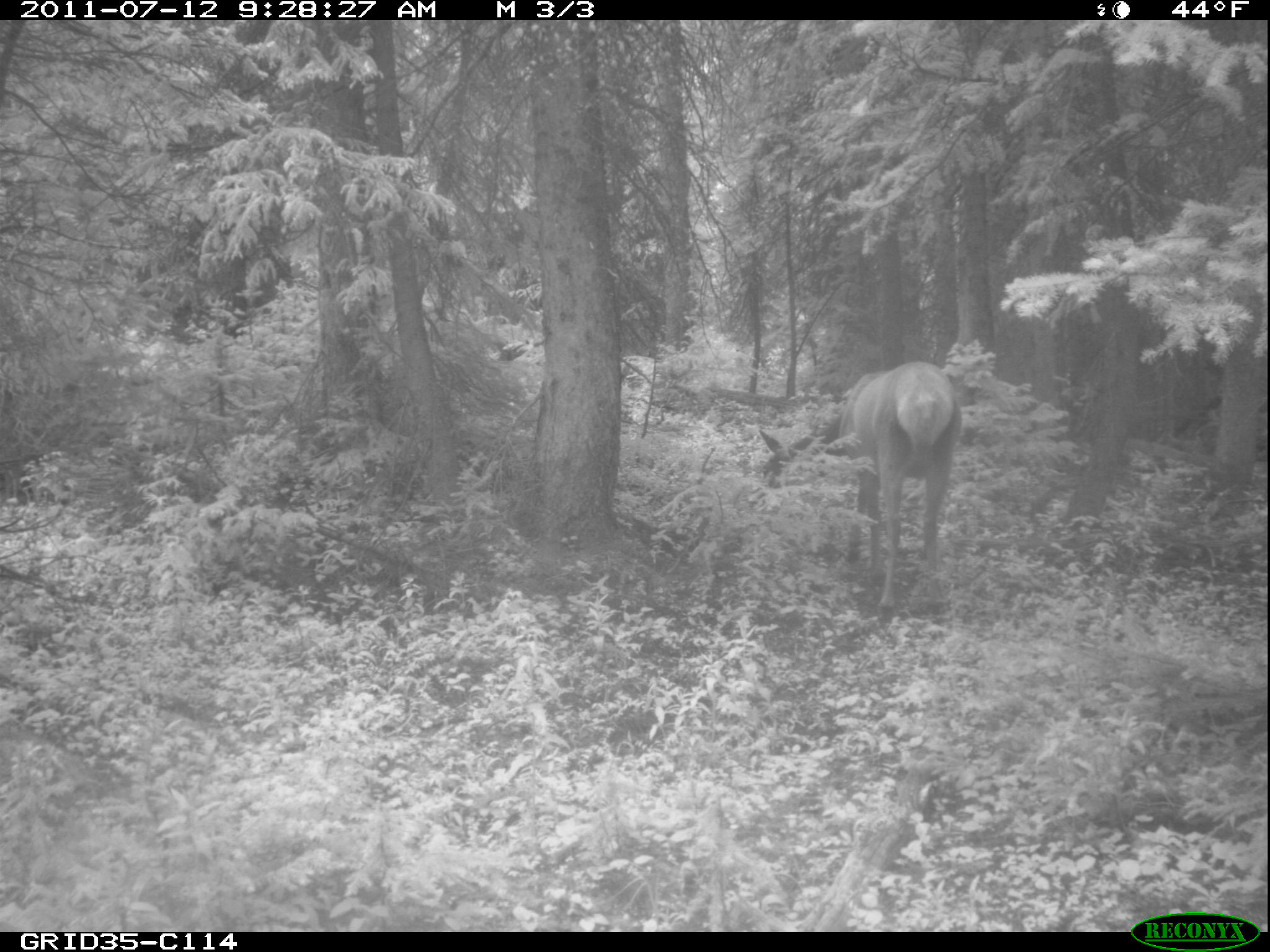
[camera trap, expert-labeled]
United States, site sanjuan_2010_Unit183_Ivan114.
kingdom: Animalia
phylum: Chordata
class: Mammalia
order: Artiodactyla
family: Cervidae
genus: Cervus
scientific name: Cervus elaphus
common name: red deer